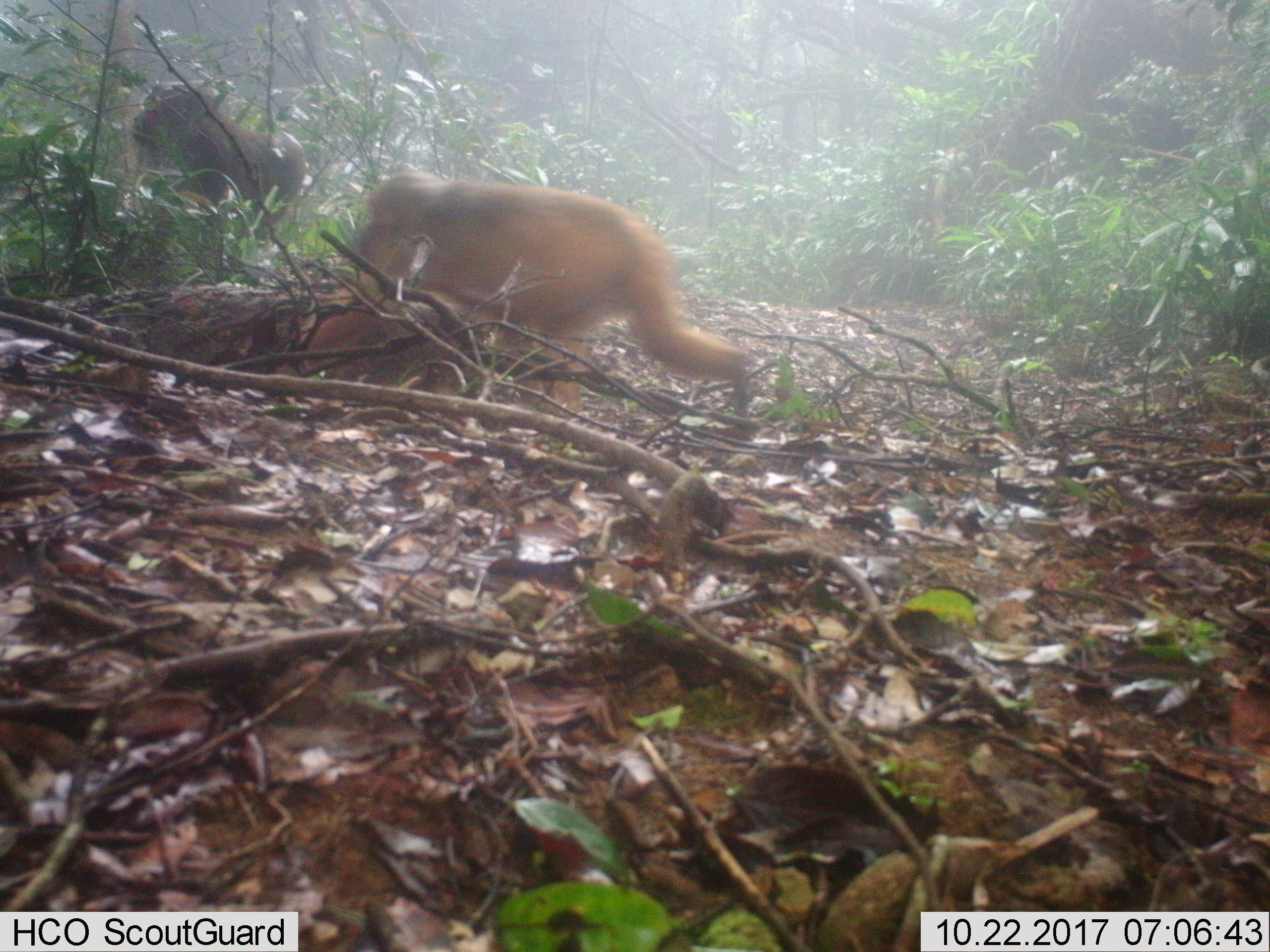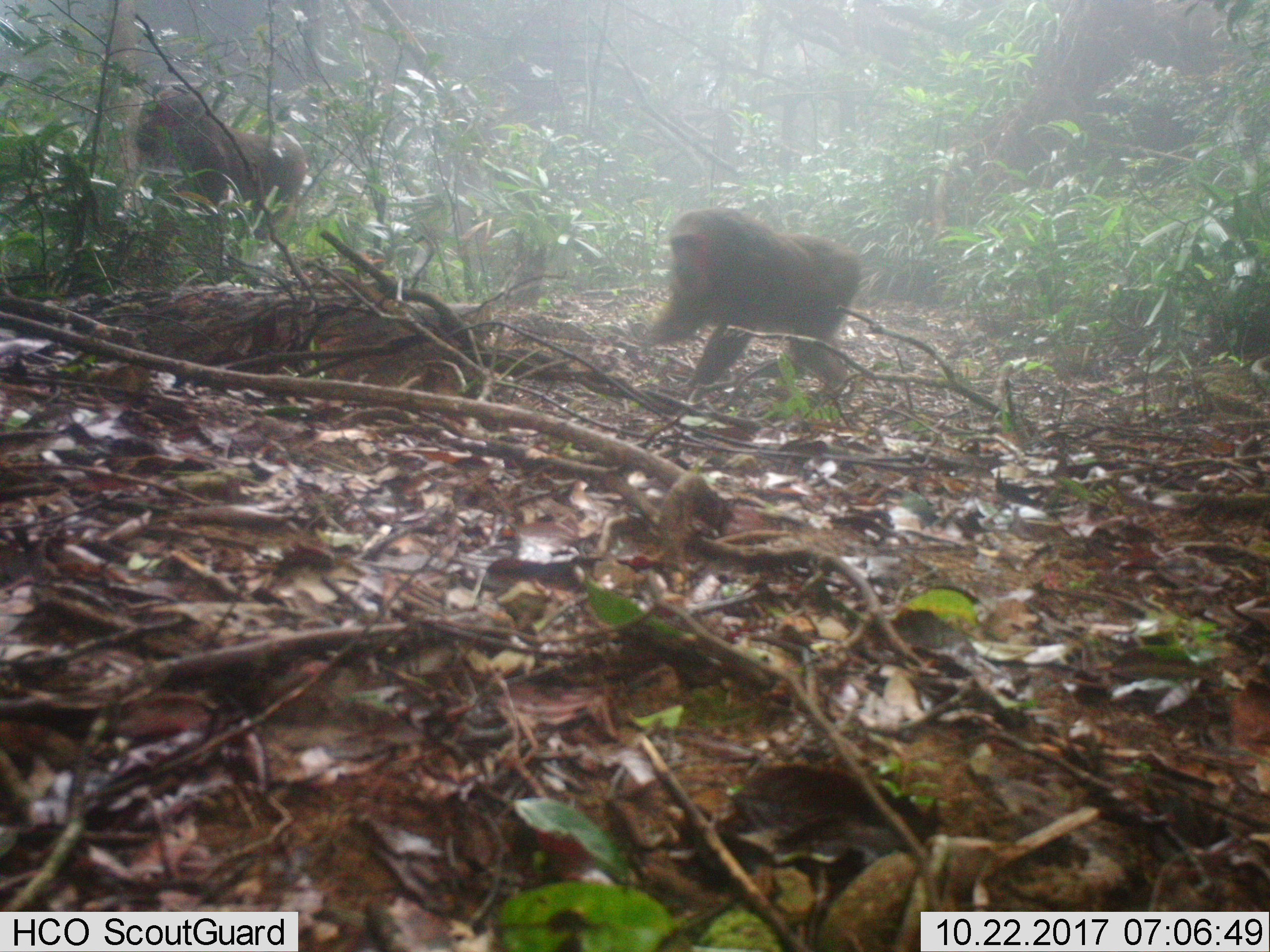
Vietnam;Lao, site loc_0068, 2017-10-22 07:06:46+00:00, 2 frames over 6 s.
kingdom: Animalia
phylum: Chordata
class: Mammalia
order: Primates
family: Cercopithecidae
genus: Macaca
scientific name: Macaca arctoides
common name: stump-tailed macaque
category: stump tailed macaque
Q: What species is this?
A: Stump tailed macaque (stump-tailed macaque) (Macaca arctoides).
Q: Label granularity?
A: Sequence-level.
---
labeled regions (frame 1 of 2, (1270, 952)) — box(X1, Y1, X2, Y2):
stump tailed macaque: box(284, 172, 752, 426); box(131, 82, 307, 231)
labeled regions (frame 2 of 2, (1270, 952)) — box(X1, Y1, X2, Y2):
stump tailed macaque: box(625, 205, 862, 393); box(133, 89, 308, 227)